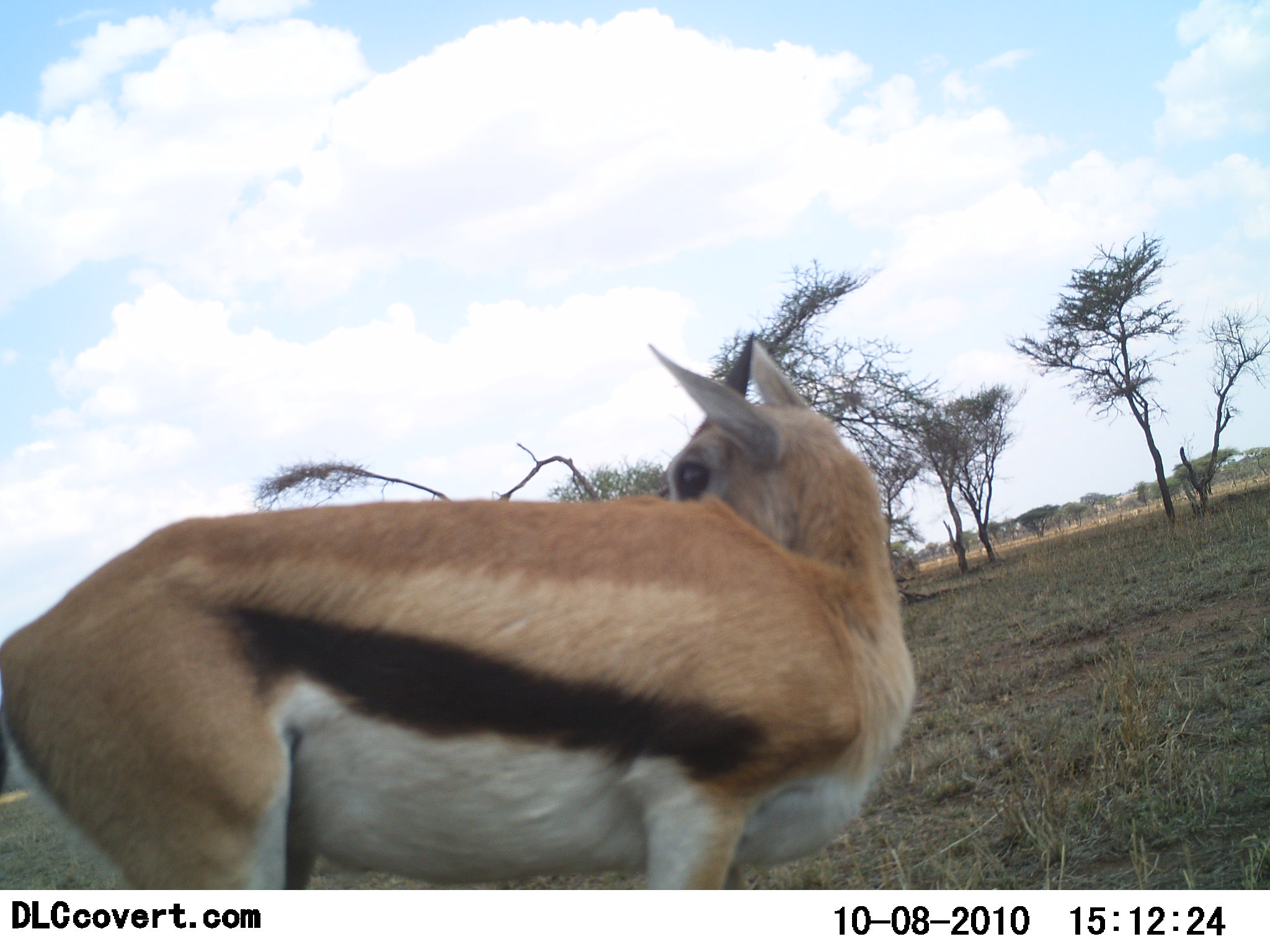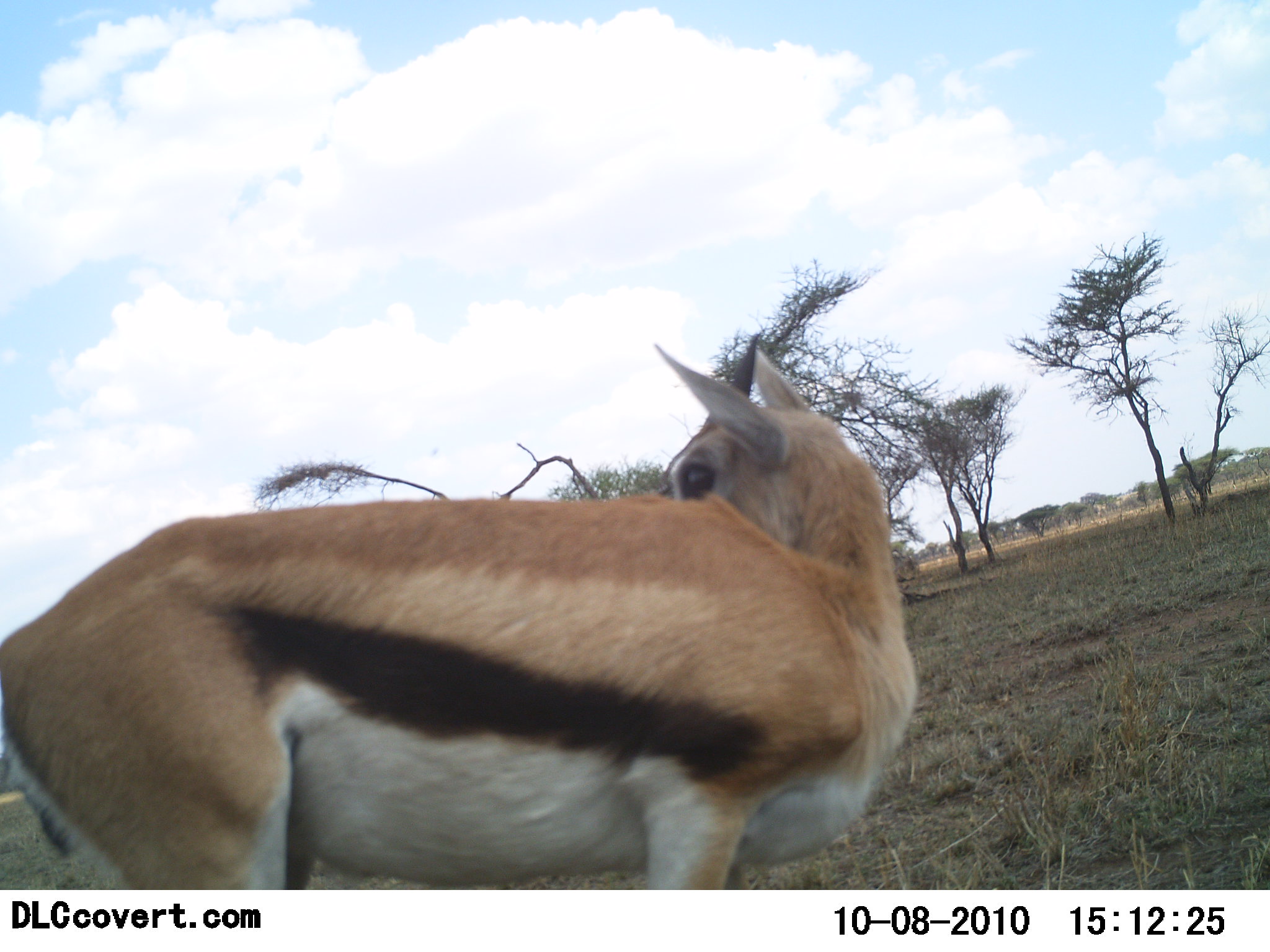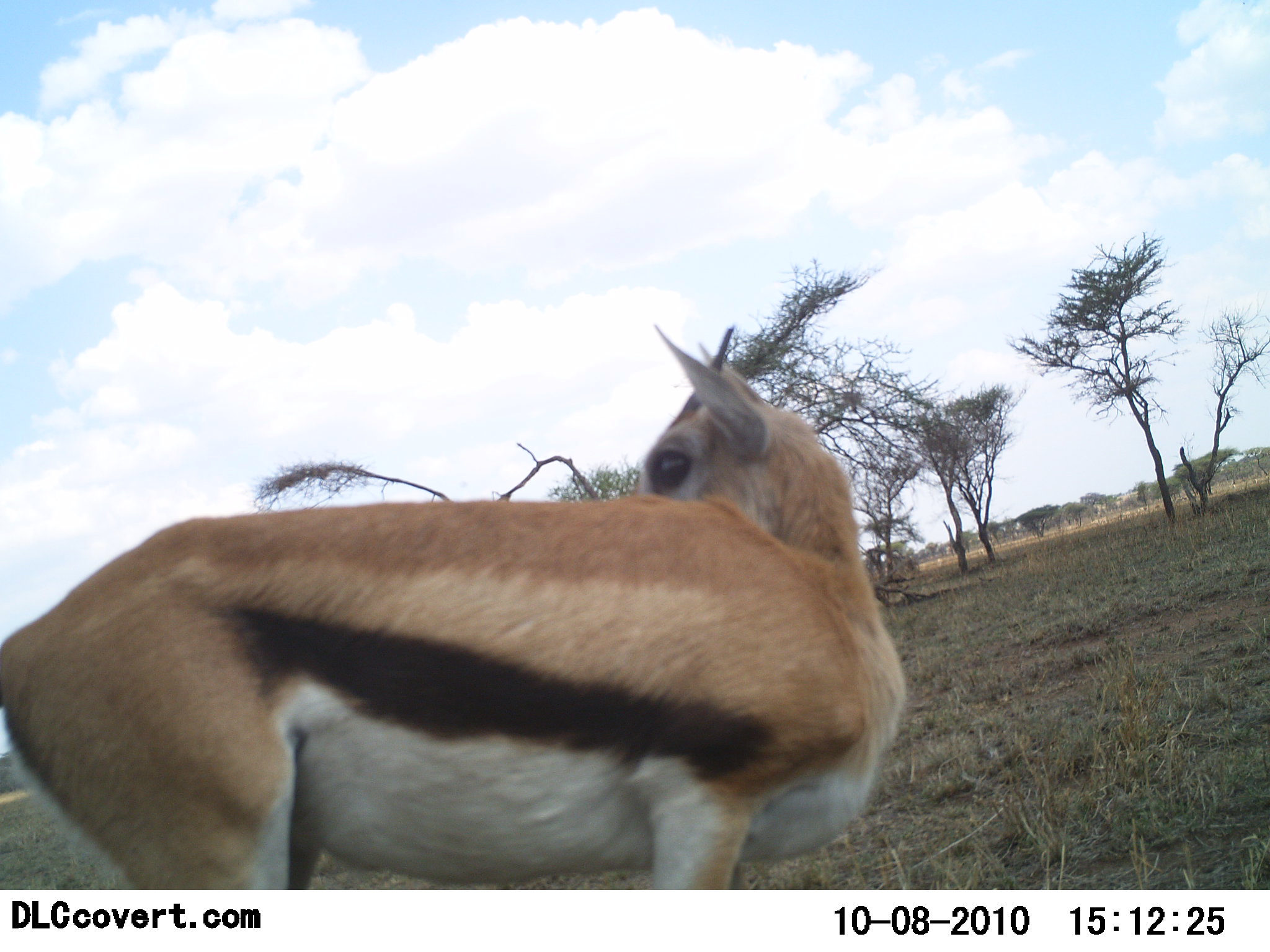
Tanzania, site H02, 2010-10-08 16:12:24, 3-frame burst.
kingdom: Animalia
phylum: Chordata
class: Mammalia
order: Artiodactyla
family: Bovidae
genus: Eudorcas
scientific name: Eudorcas thomsonii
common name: thomson's gazelle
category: gazellethomsons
Gazellethomsons (thomson's gazelle) (Eudorcas thomsonii), count 1. Behavior (volunteer vote fractions): standing 100%, resting 0%, moving 0%, interacting 0%. Young present (vote fraction): 9%. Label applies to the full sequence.